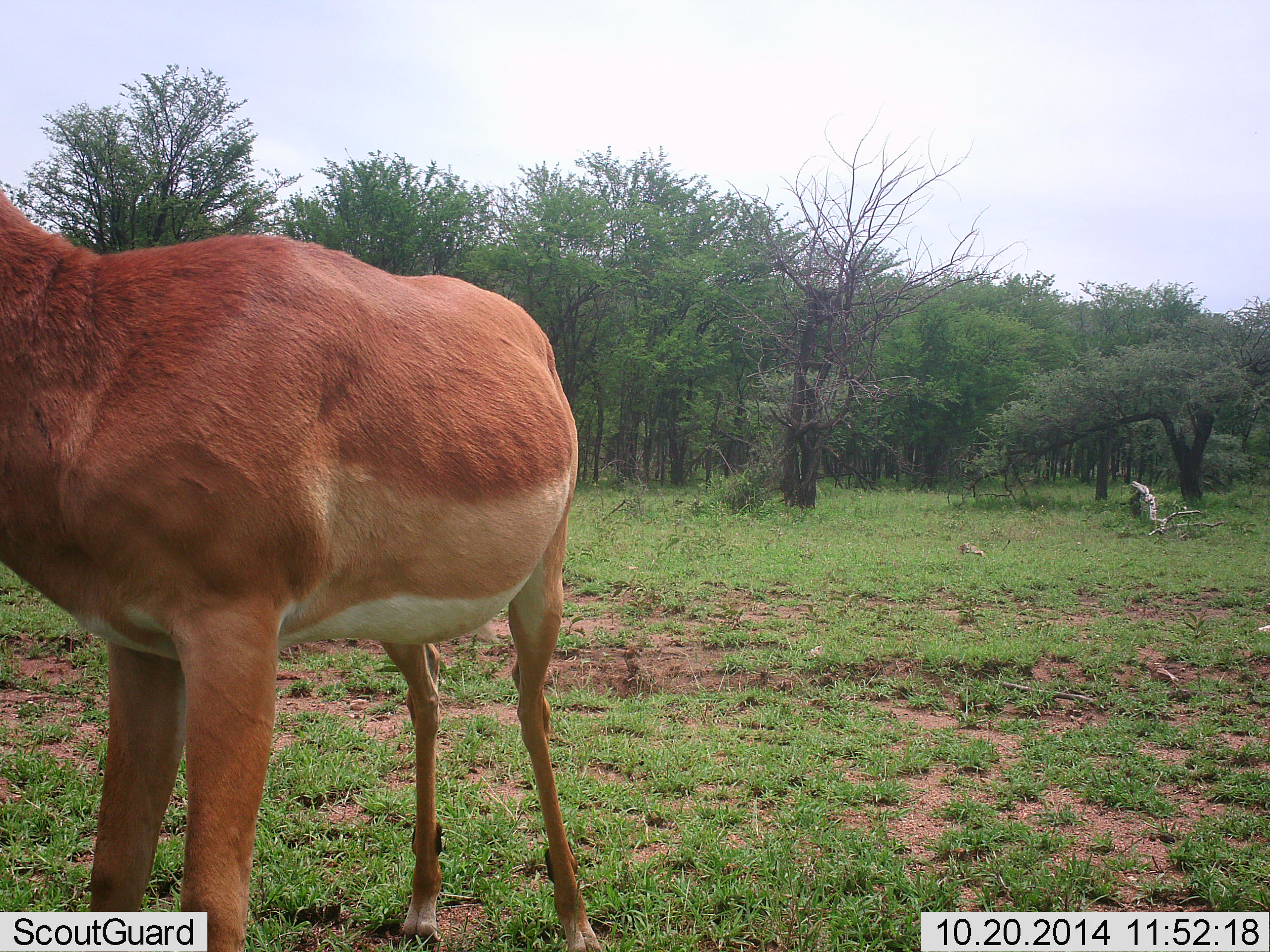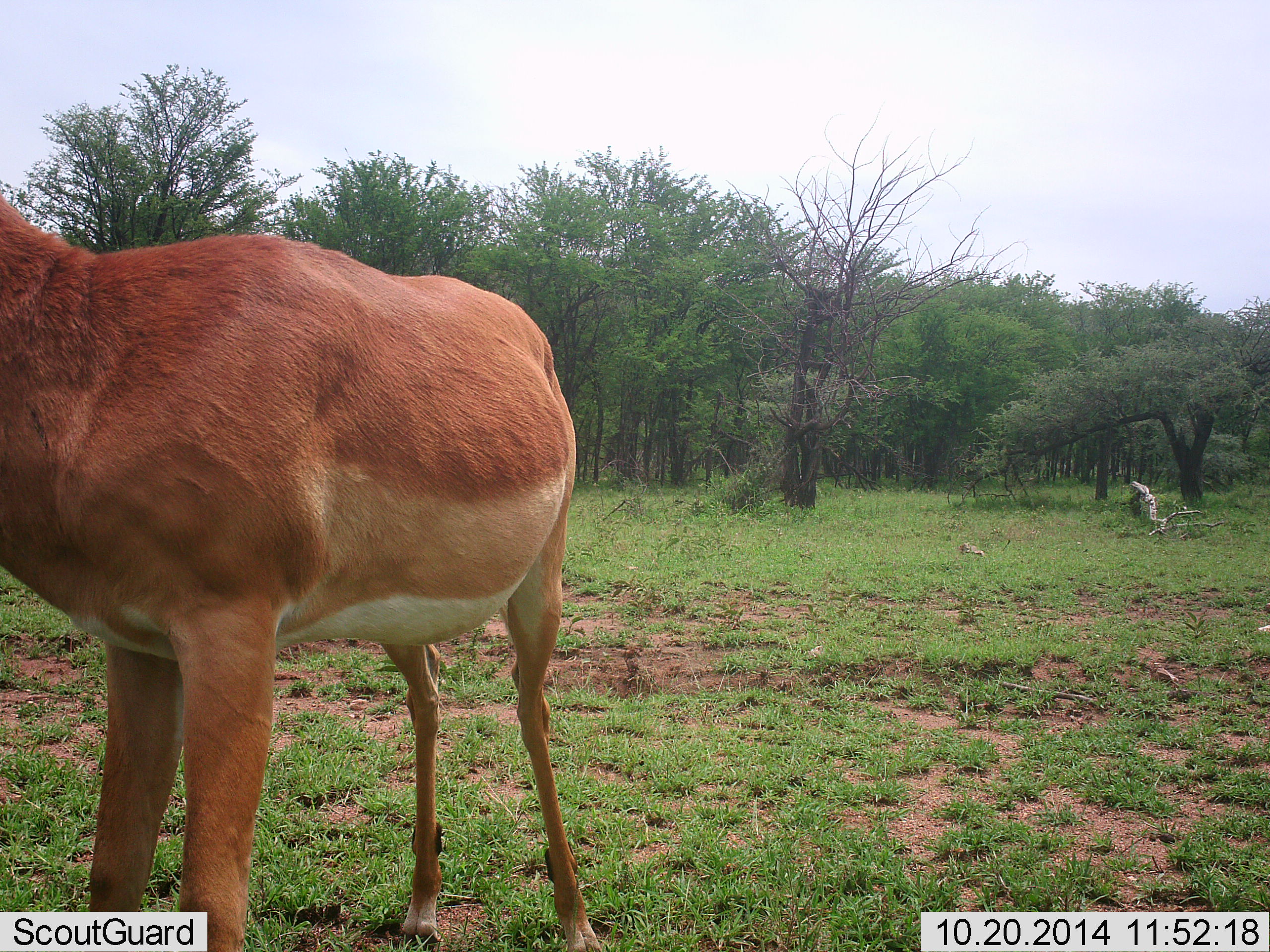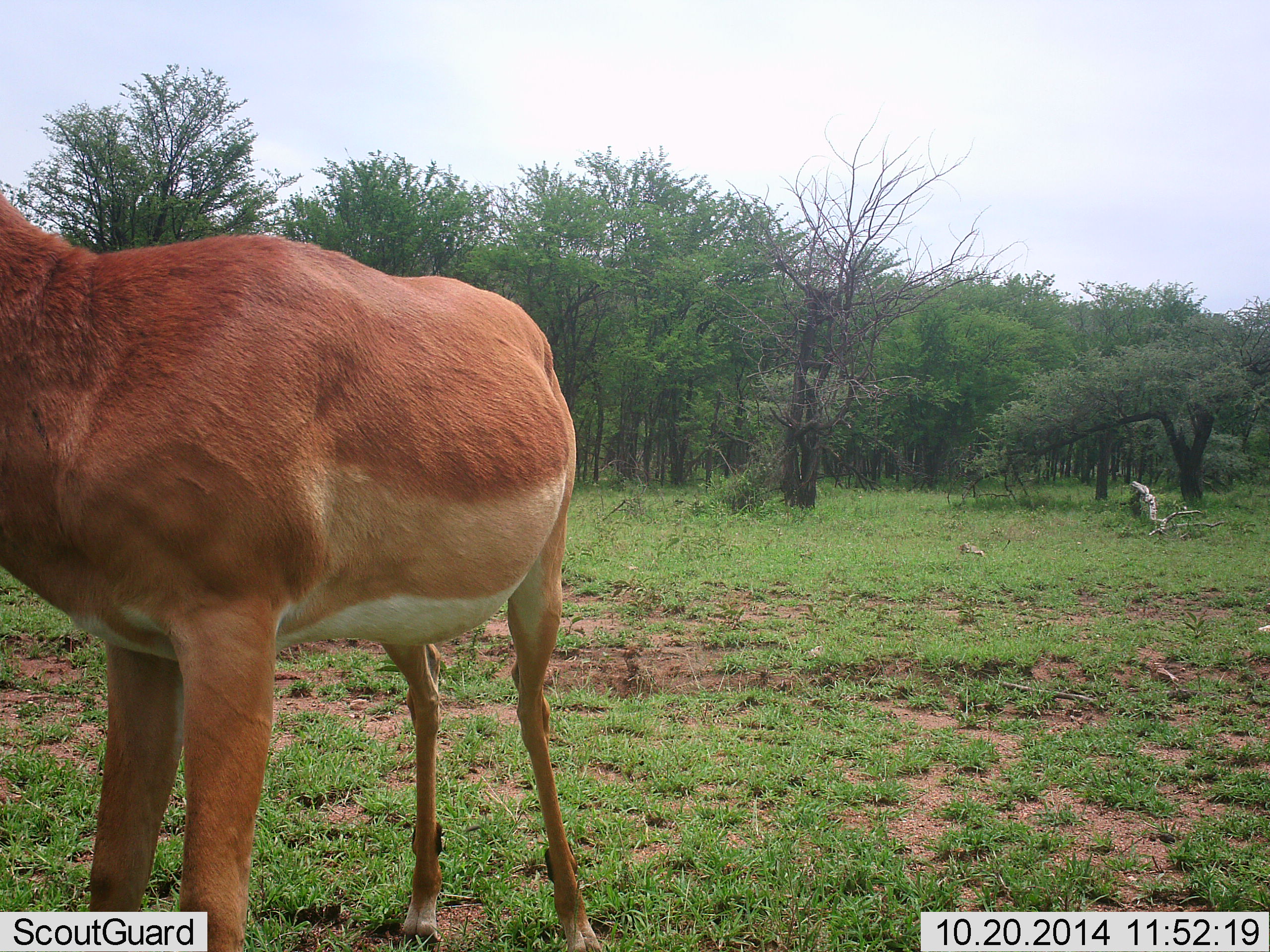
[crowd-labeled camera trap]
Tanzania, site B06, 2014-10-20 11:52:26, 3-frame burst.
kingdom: Animalia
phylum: Chordata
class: Mammalia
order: Artiodactyla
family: Bovidae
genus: Aepyceros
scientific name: Aepyceros melampus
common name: impala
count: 1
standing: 100%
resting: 0%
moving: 0%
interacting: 0%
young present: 0%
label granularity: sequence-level